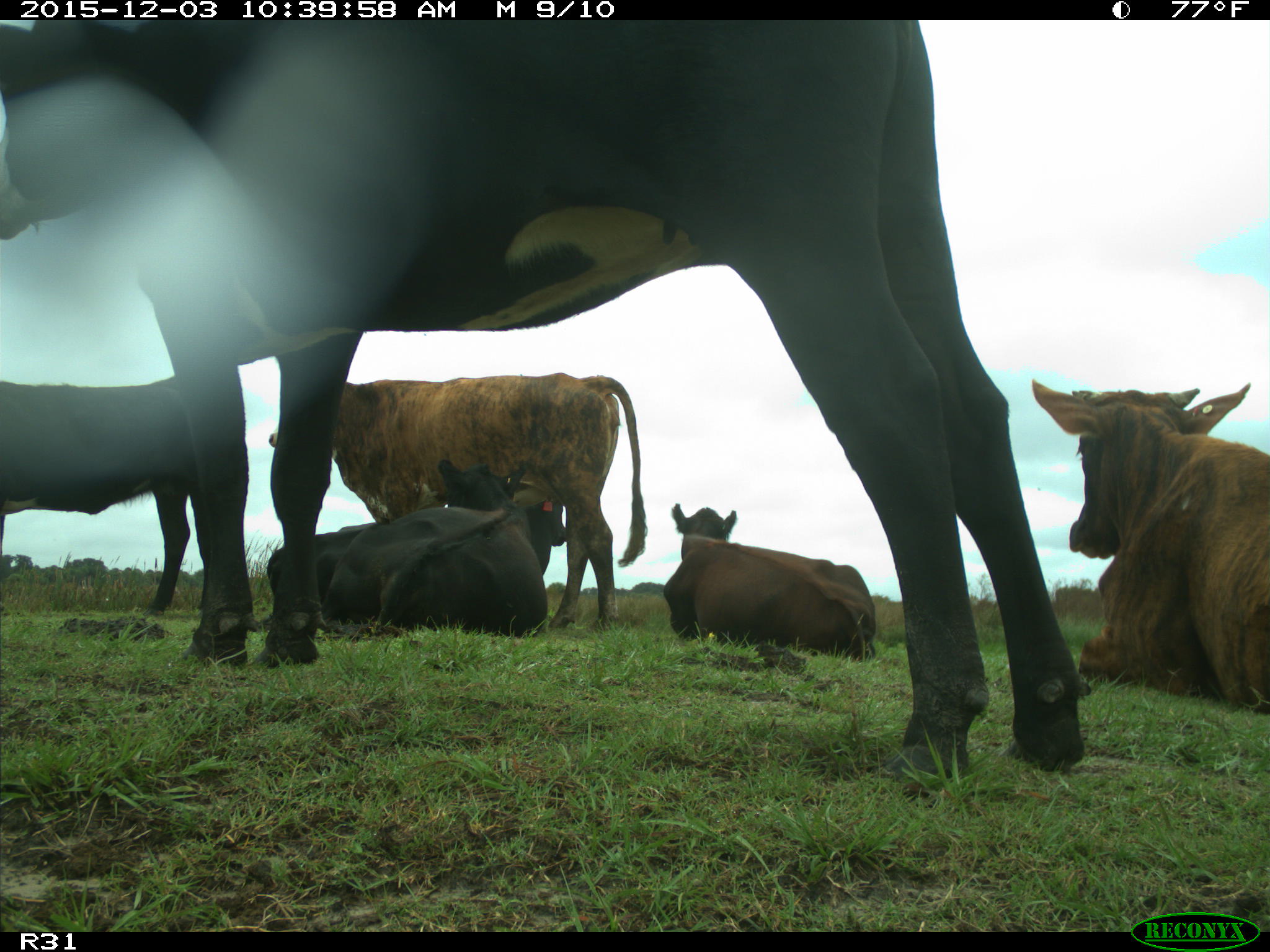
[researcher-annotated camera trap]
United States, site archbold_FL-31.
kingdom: Animalia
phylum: Chordata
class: Mammalia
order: Artiodactyla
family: Bovidae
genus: Bos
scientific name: Bos taurus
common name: domestic cow